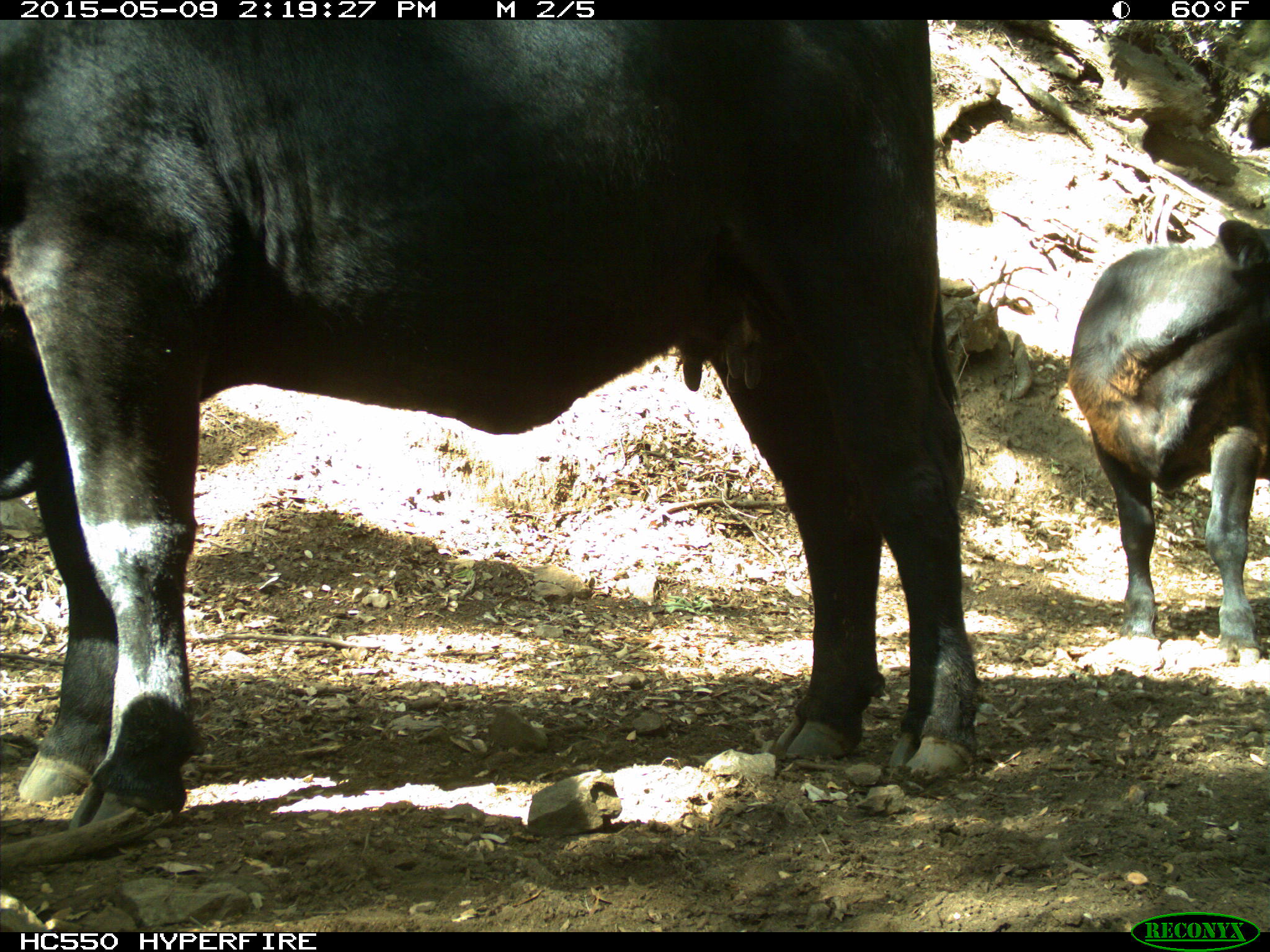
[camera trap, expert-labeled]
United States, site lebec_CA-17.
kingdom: Animalia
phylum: Chordata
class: Mammalia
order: Artiodactyla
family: Bovidae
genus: Bos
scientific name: Bos taurus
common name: domestic cow